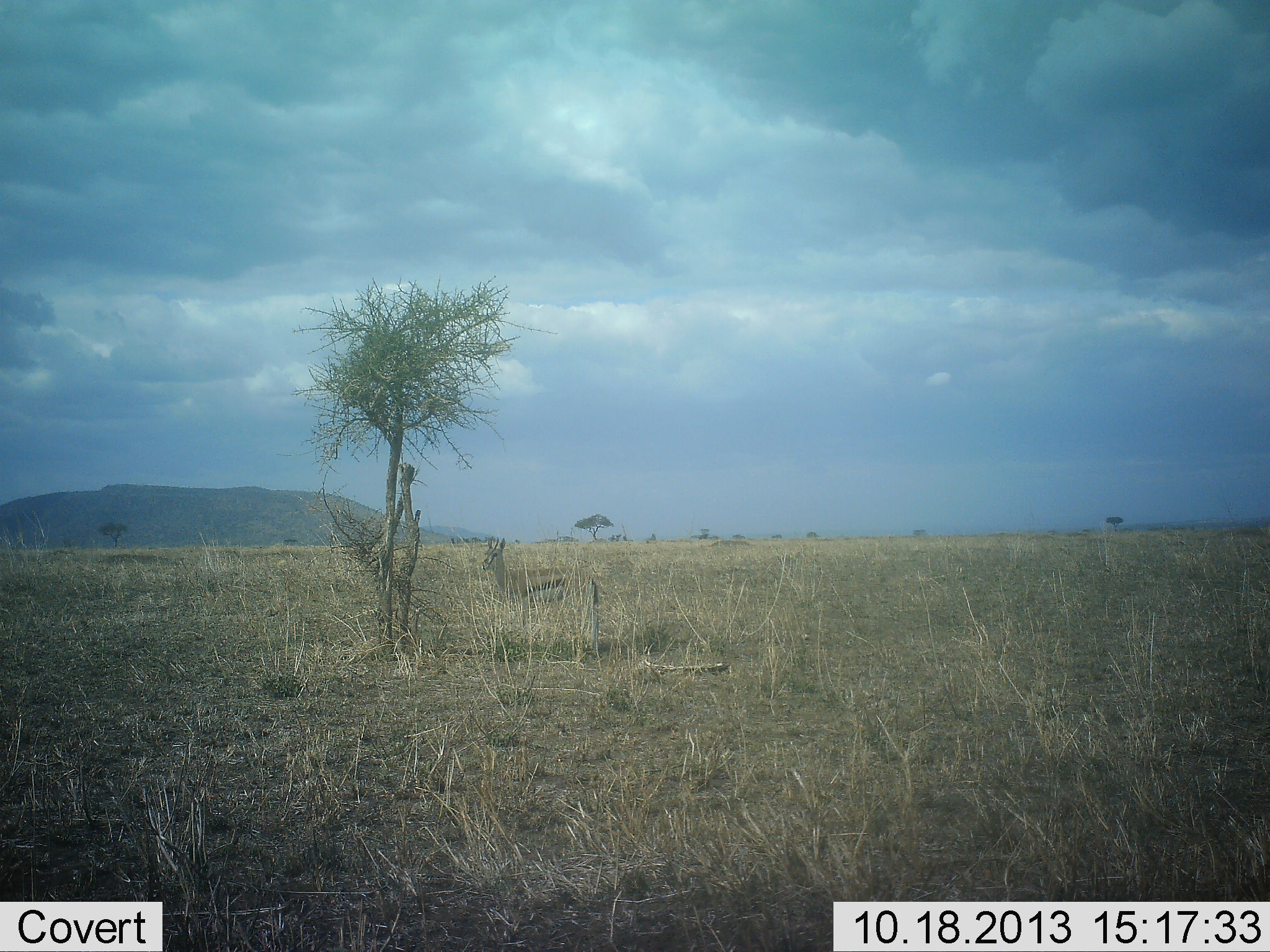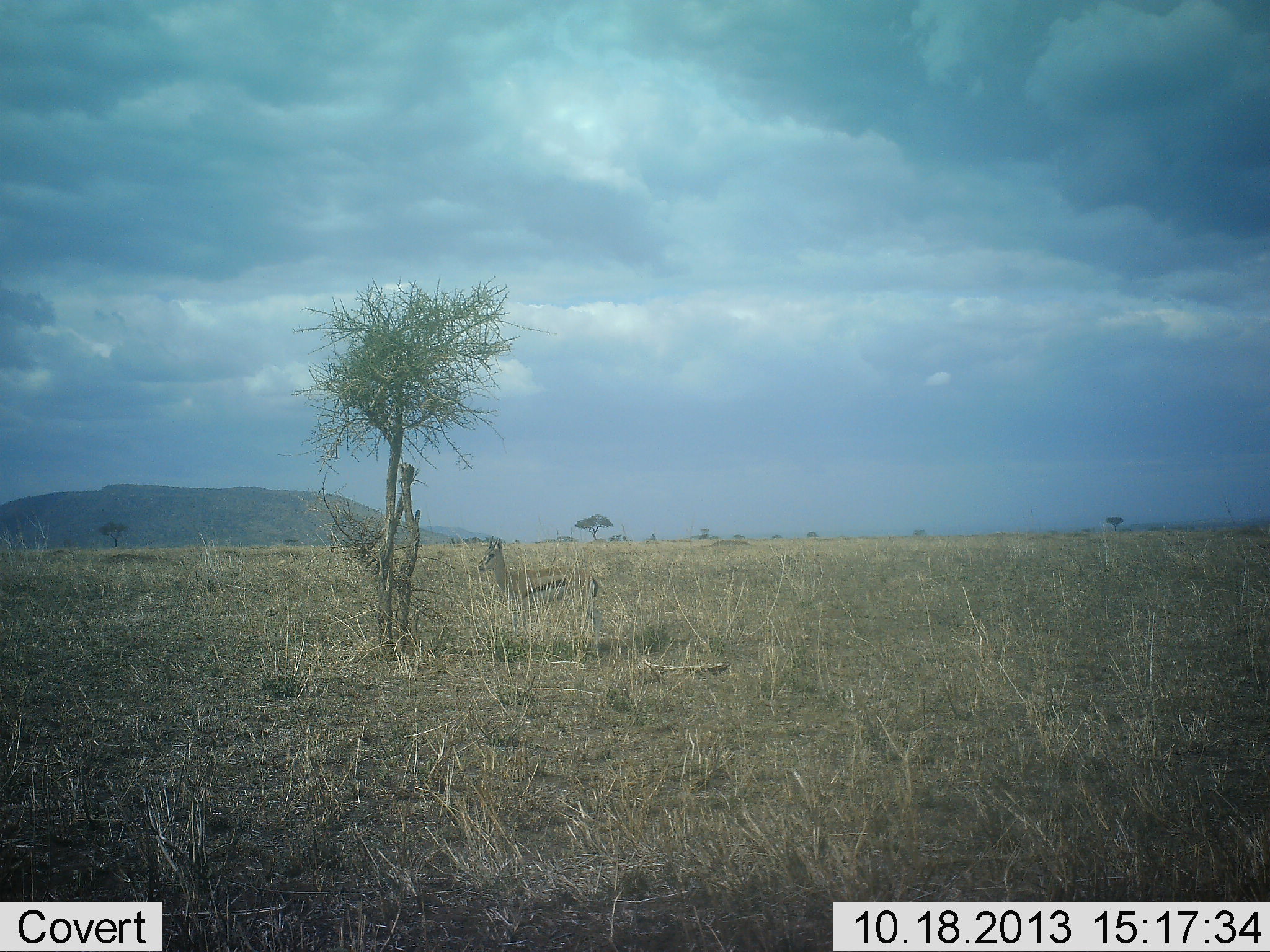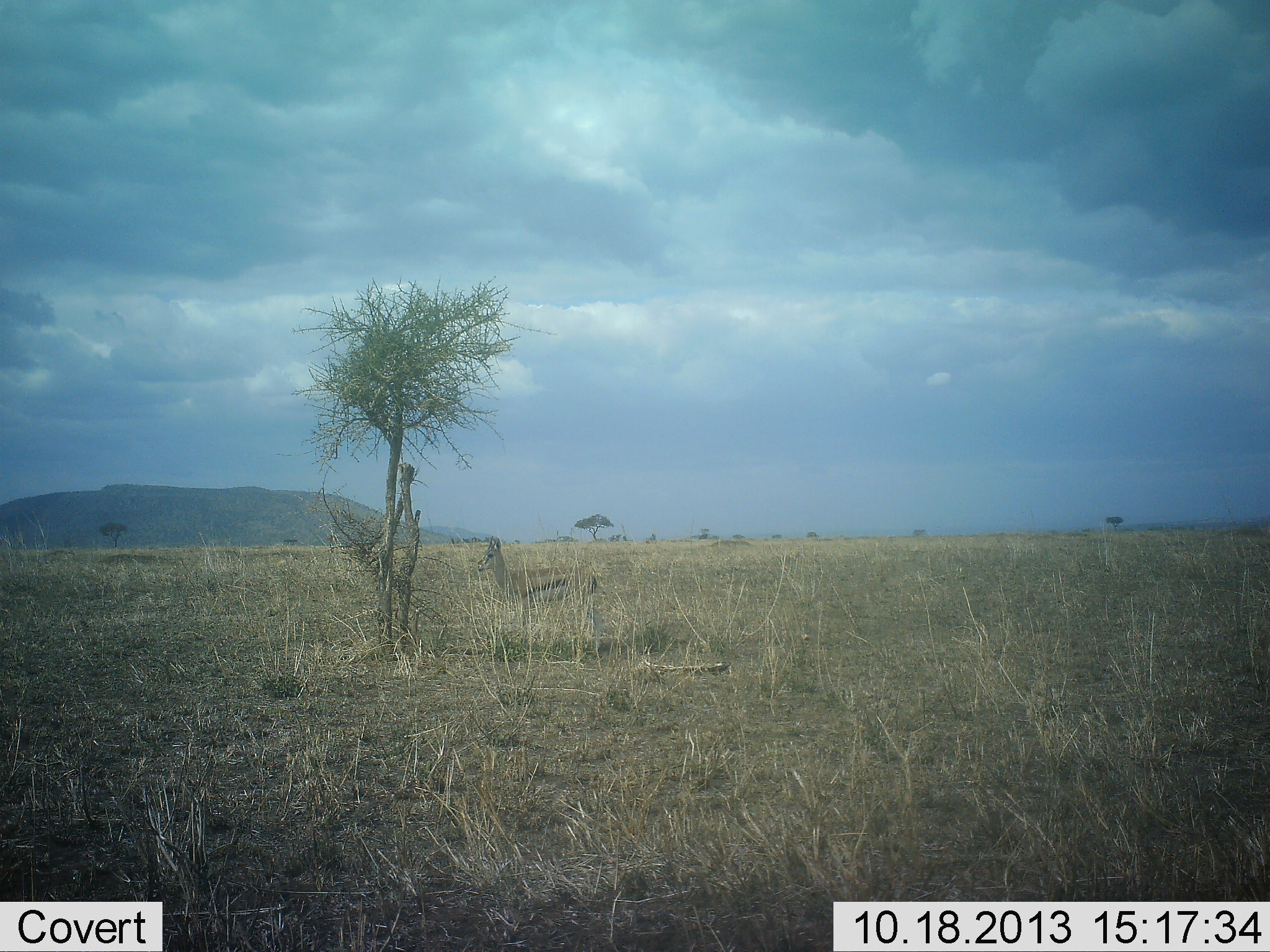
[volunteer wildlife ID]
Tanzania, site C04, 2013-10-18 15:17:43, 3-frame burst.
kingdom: Animalia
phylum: Chordata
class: Mammalia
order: Artiodactyla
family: Bovidae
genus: Eudorcas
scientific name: Eudorcas thomsonii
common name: thomson's gazelle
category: gazellethomsons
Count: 1.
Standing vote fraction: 96%.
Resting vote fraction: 8%.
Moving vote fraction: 2%.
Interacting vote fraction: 0%.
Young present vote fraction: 0%.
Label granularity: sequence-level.